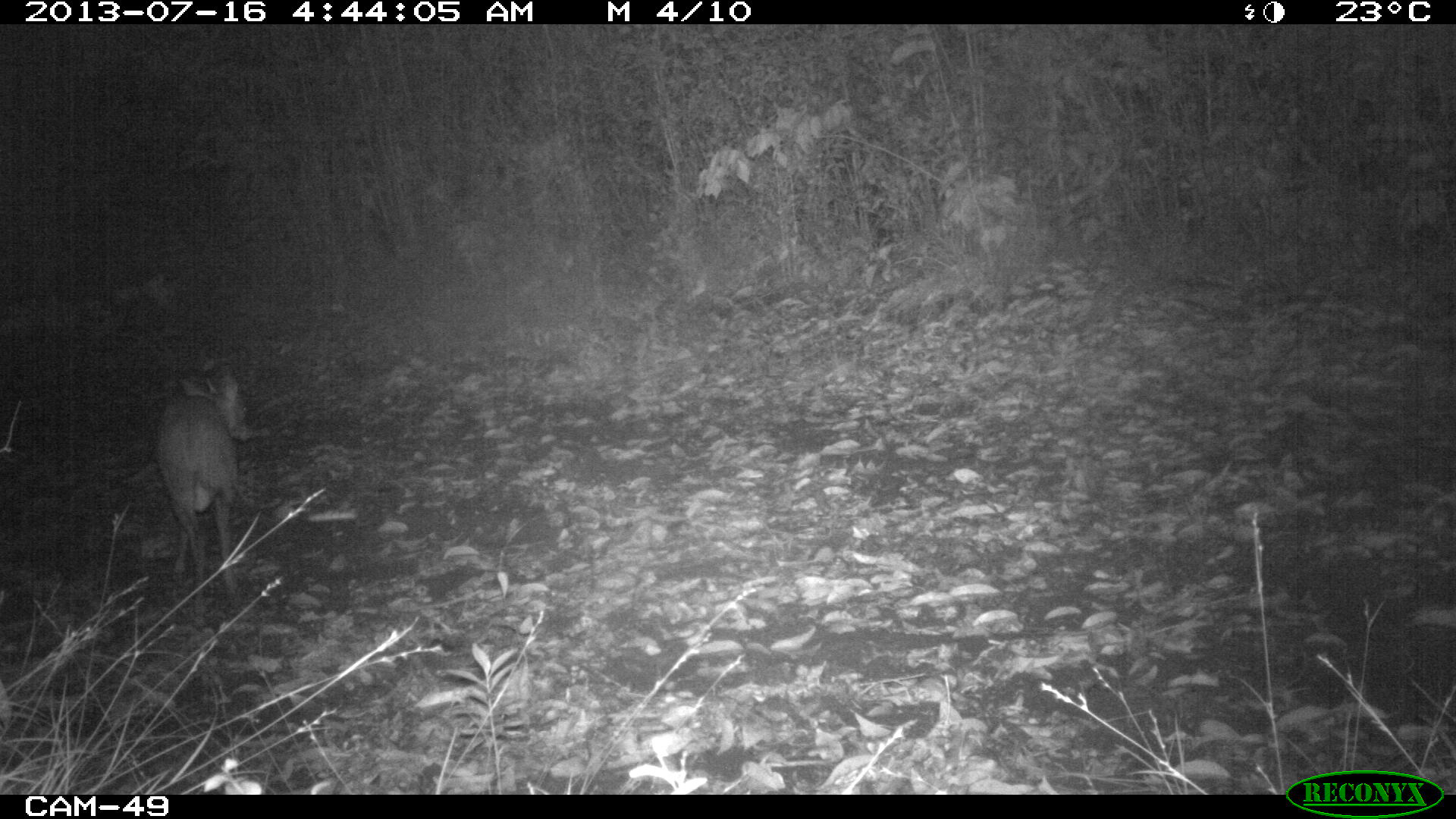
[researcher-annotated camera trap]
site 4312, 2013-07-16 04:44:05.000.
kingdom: Animalia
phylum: Chordata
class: Mammalia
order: Artiodactyla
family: Cervidae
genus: Mazama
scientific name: Mazama temama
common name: central american red brocket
Mazama temama (central american red brocket), count 1, sex male.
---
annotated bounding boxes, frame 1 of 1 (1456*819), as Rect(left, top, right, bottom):
mazama temama: Rect(153, 366, 257, 607)